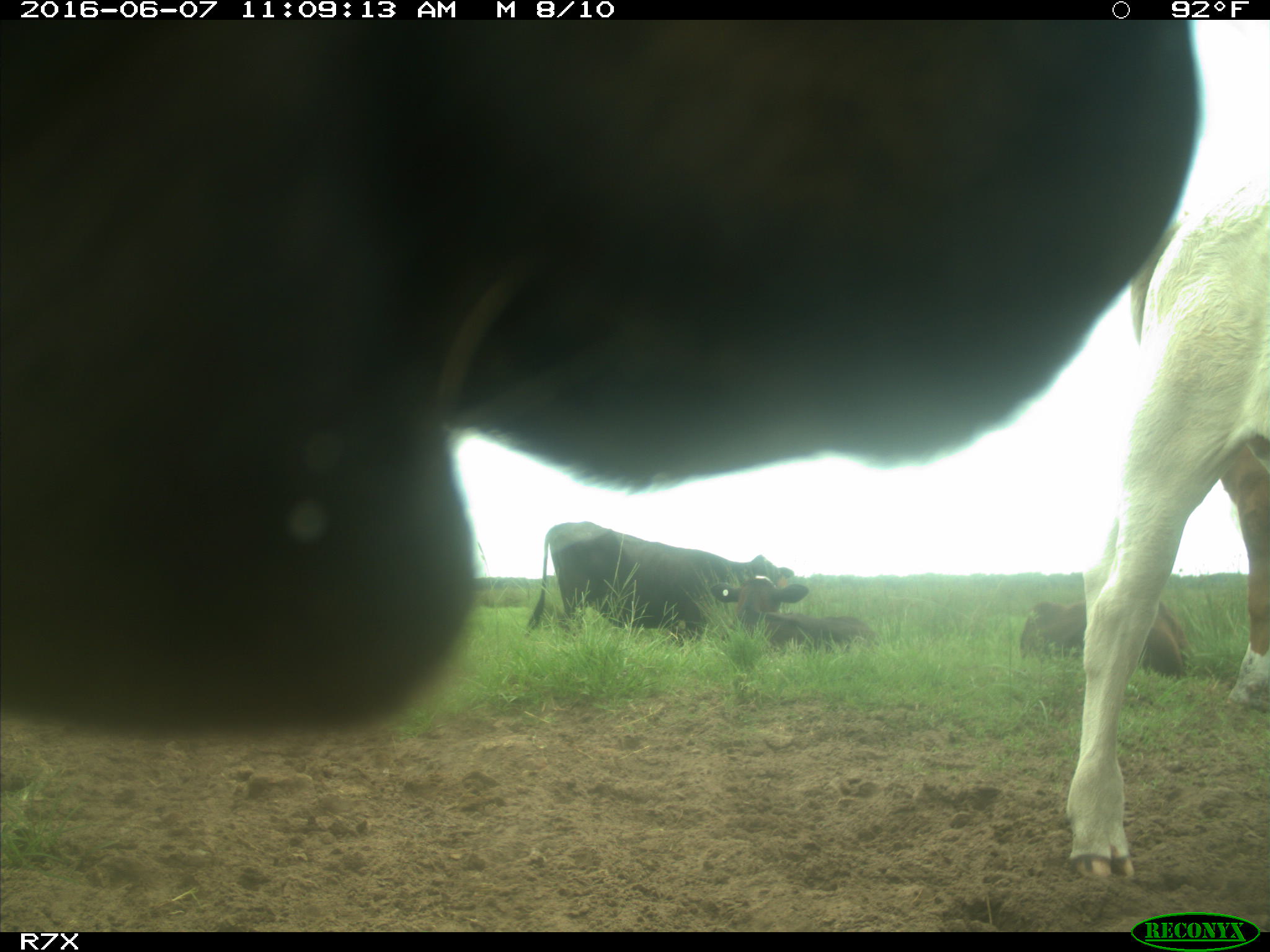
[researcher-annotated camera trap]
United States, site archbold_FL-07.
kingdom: Animalia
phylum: Chordata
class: Mammalia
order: Artiodactyla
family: Bovidae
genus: Bos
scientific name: Bos taurus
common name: domestic cow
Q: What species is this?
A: Bos taurus (domestic cow).